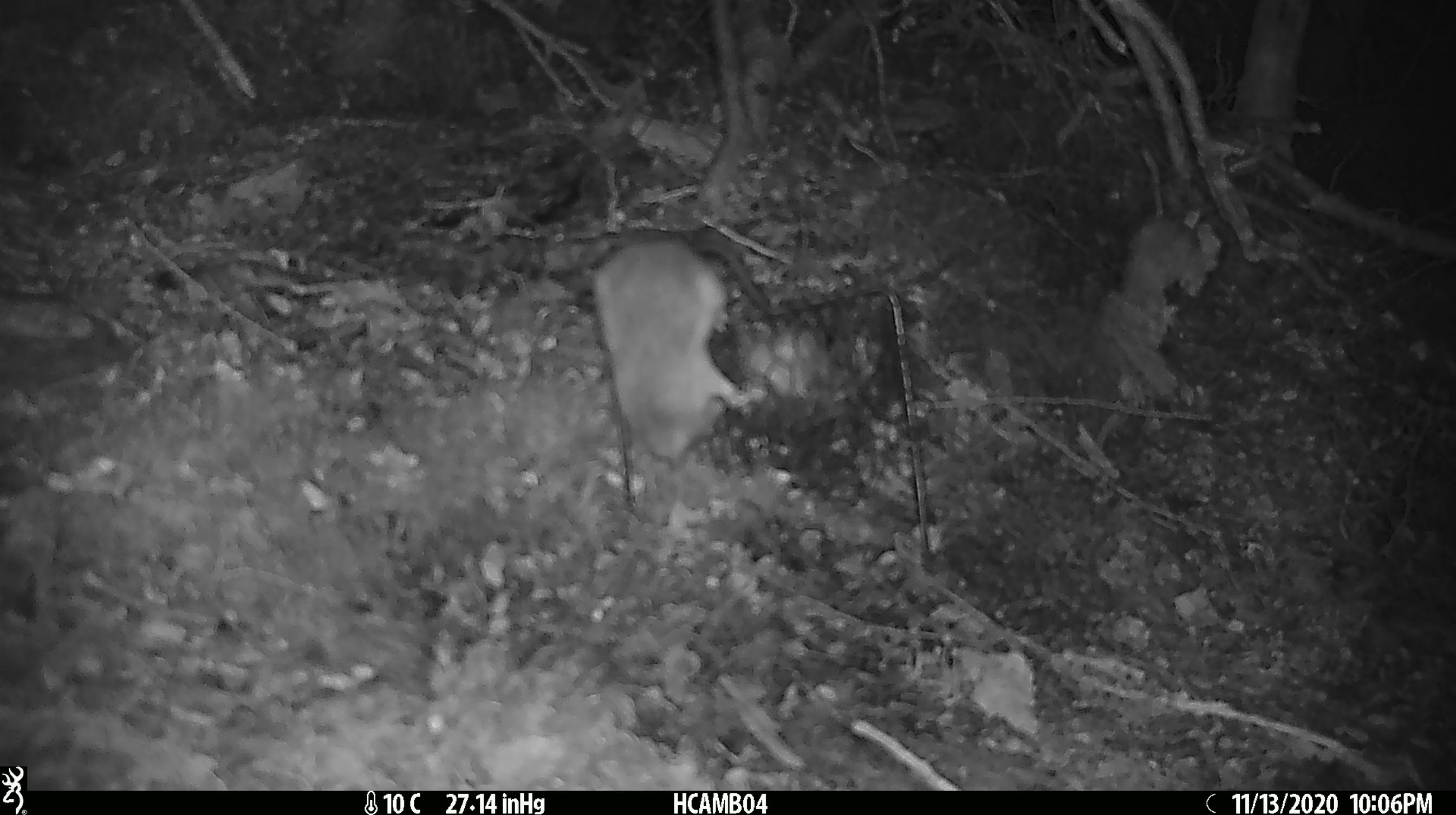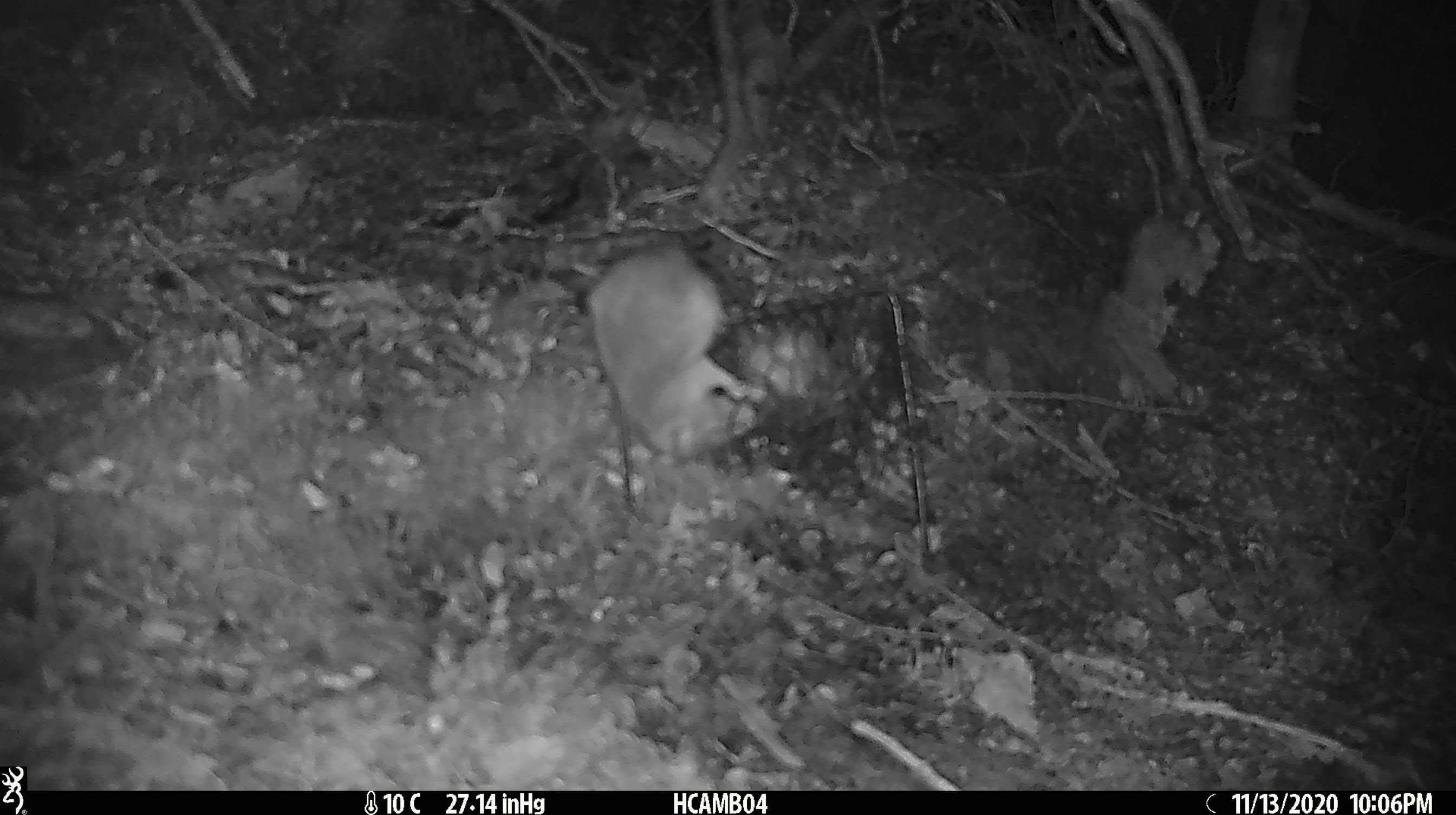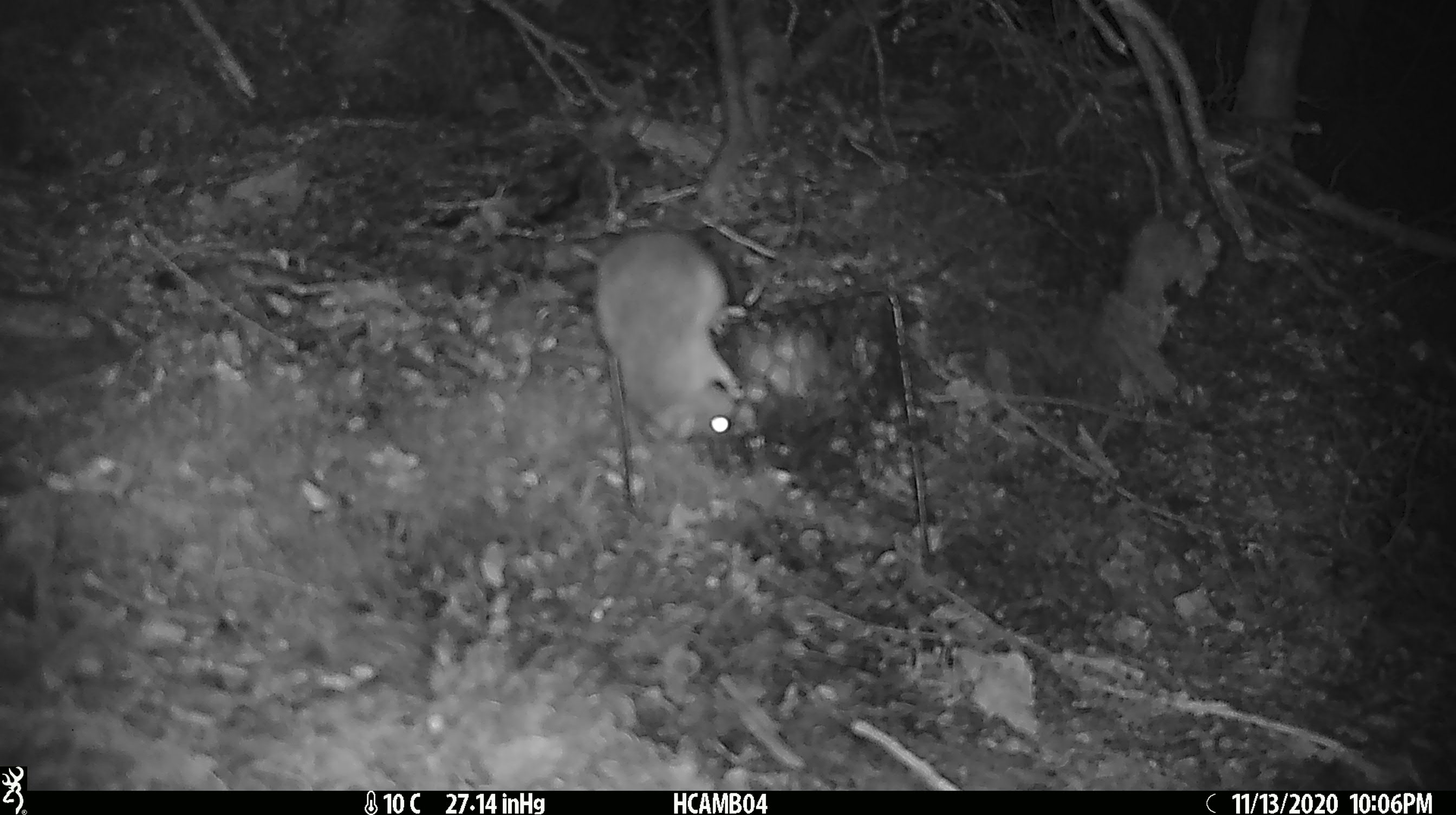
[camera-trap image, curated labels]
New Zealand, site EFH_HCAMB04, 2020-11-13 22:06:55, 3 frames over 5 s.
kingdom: Animalia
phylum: Chordata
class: Mammalia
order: Rodentia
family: Muridae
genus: Rattus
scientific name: Rattus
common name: rat